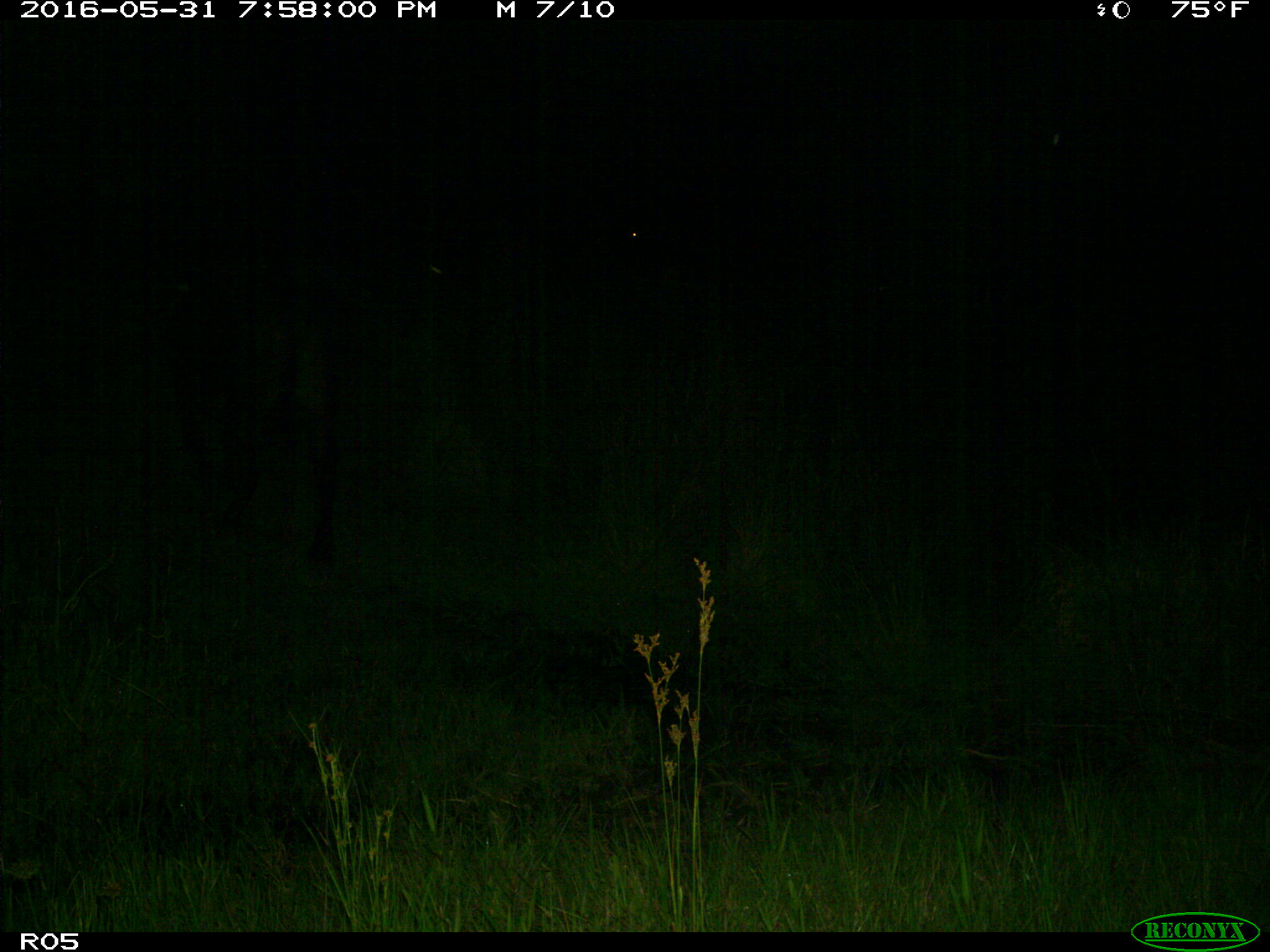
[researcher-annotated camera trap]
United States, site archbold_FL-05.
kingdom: Animalia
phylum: Chordata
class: Mammalia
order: Artiodactyla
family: Bovidae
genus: Bos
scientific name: Bos taurus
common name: domestic cow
Bos taurus (domestic cow).